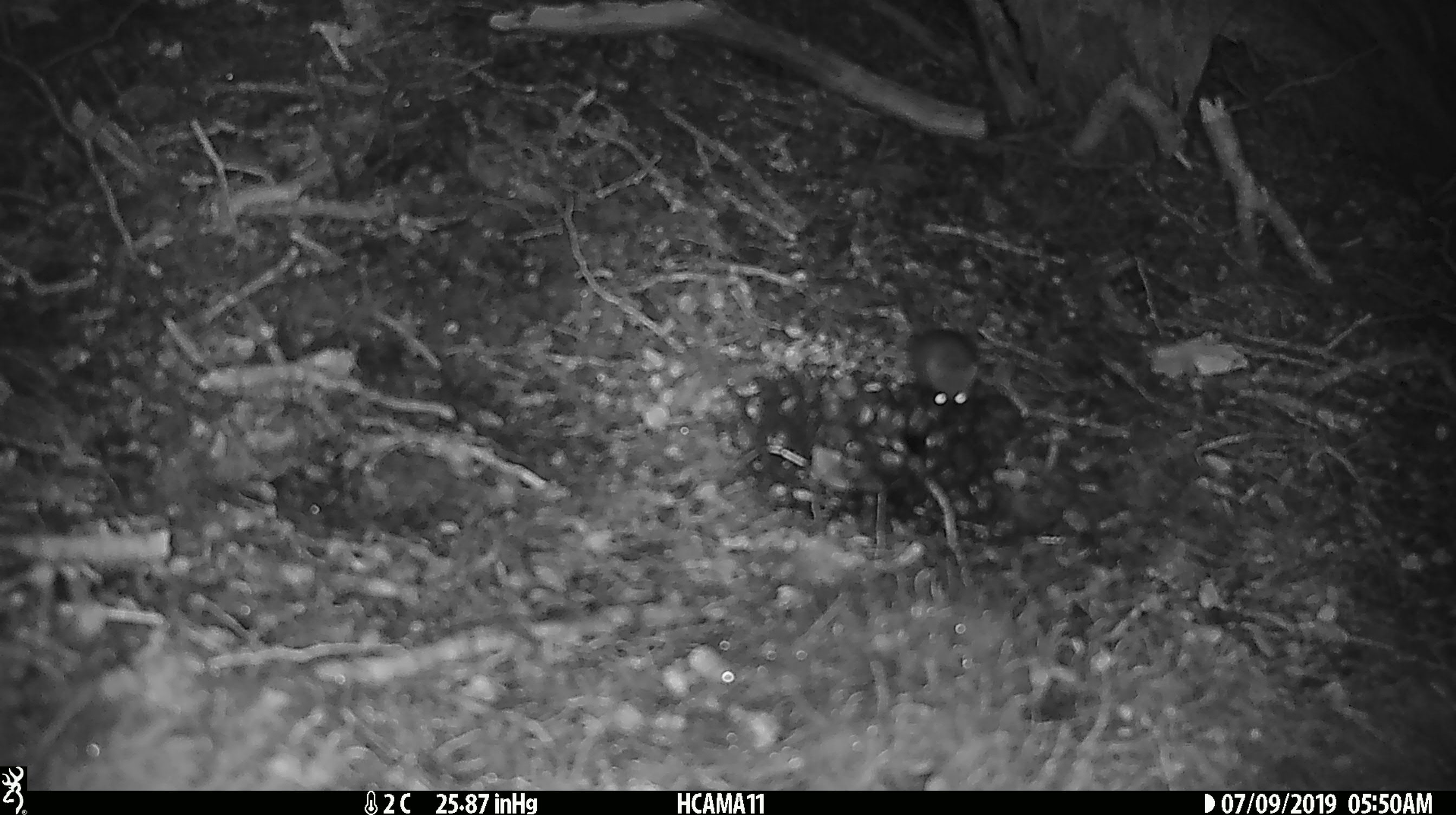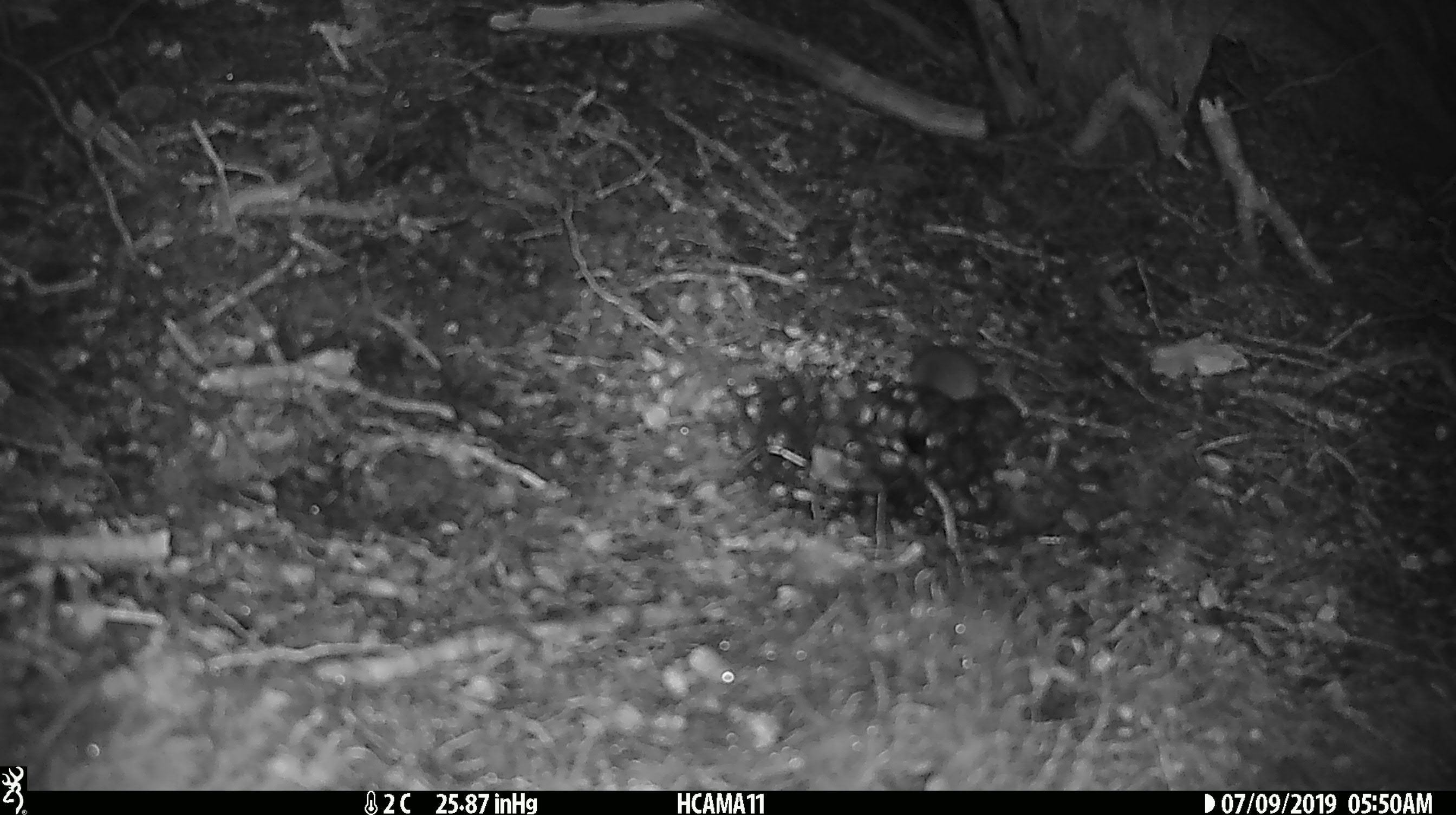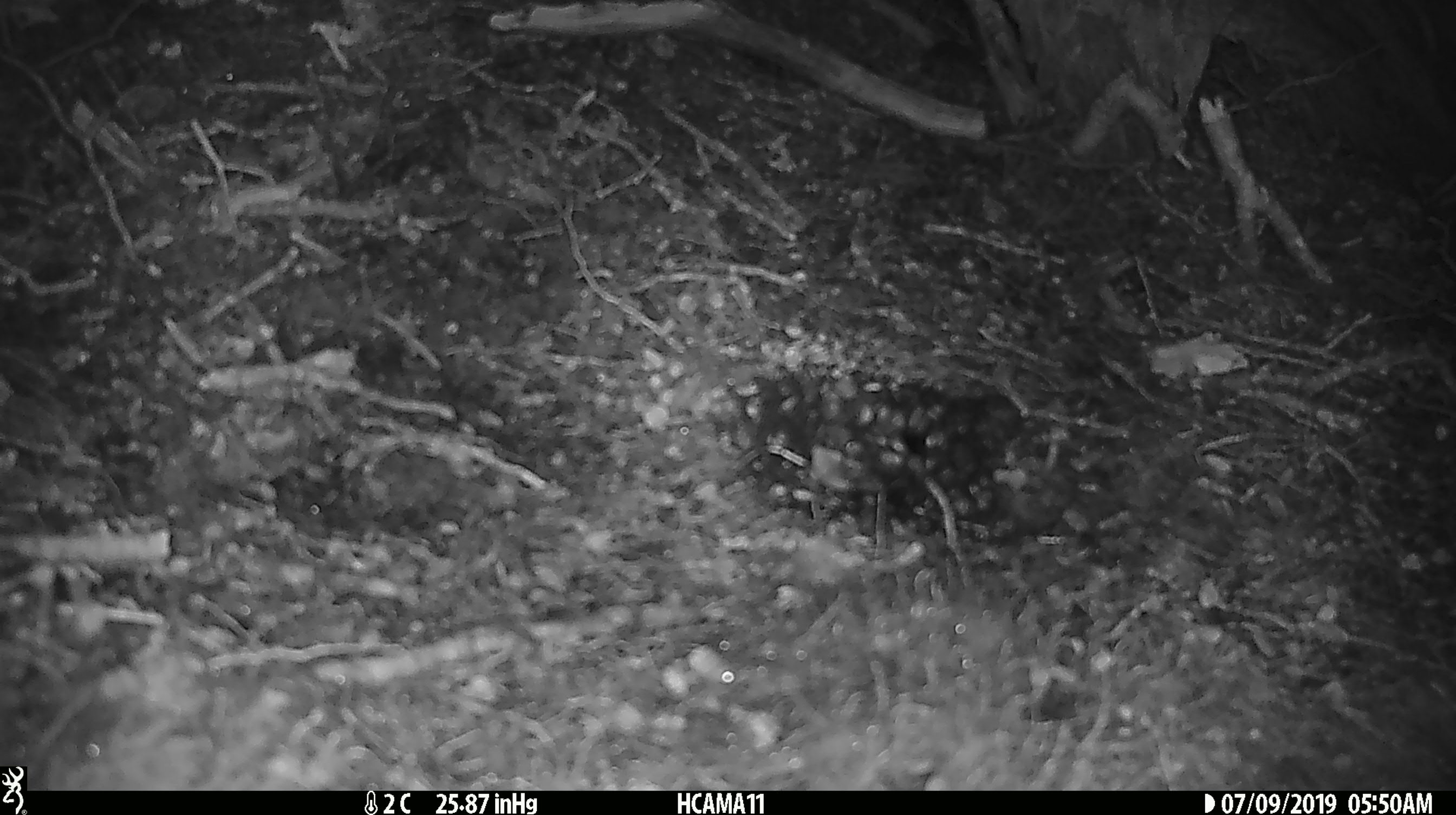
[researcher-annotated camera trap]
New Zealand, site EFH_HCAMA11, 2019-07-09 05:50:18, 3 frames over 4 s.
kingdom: Animalia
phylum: Chordata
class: Mammalia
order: Rodentia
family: Muridae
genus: Mus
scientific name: Mus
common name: mouse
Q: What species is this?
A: Mouse (Mus).